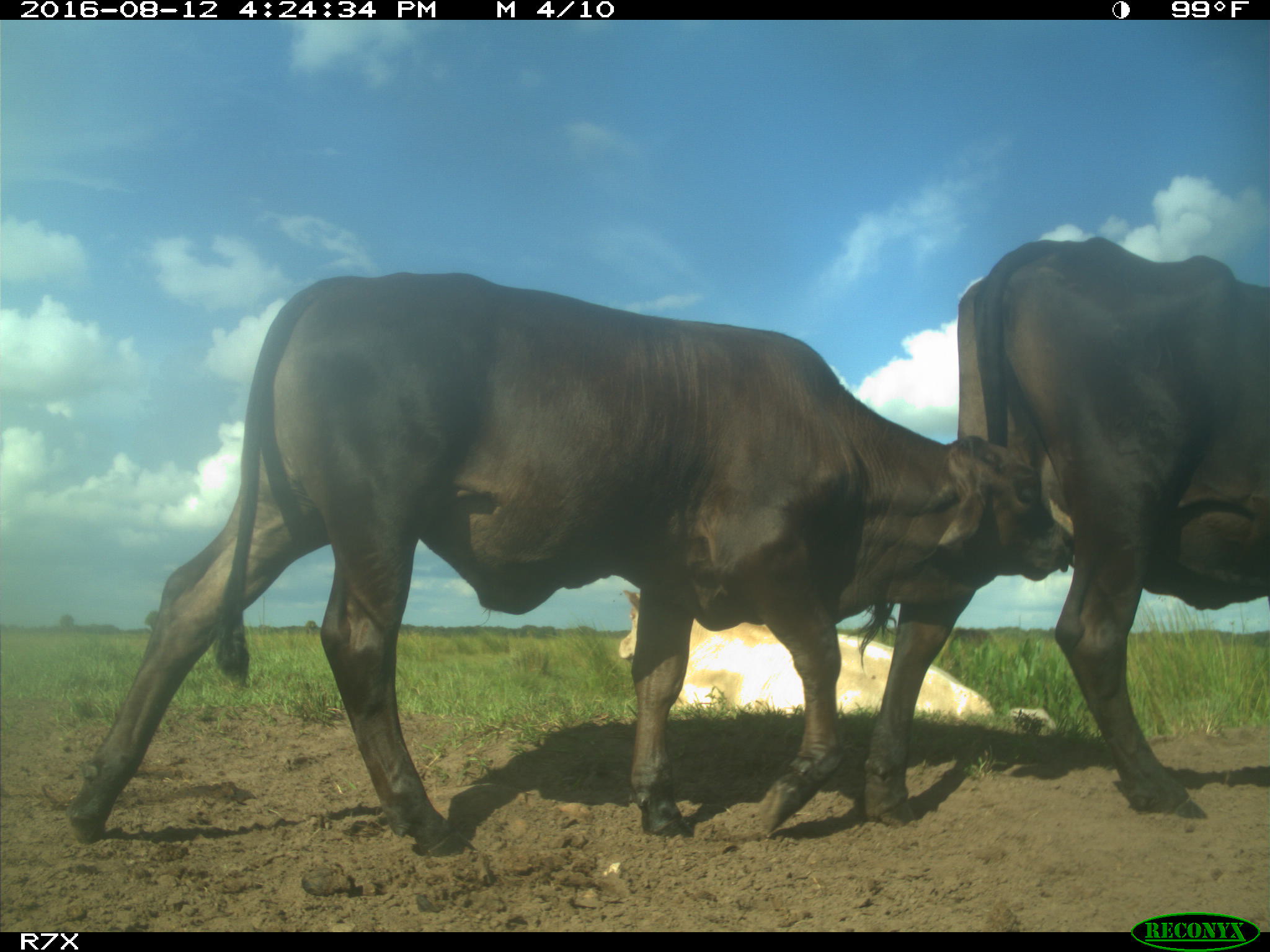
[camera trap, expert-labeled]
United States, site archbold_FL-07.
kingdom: Animalia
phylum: Chordata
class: Mammalia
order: Artiodactyla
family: Bovidae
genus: Bos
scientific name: Bos taurus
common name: domestic cow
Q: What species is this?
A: Bos taurus (domestic cow).